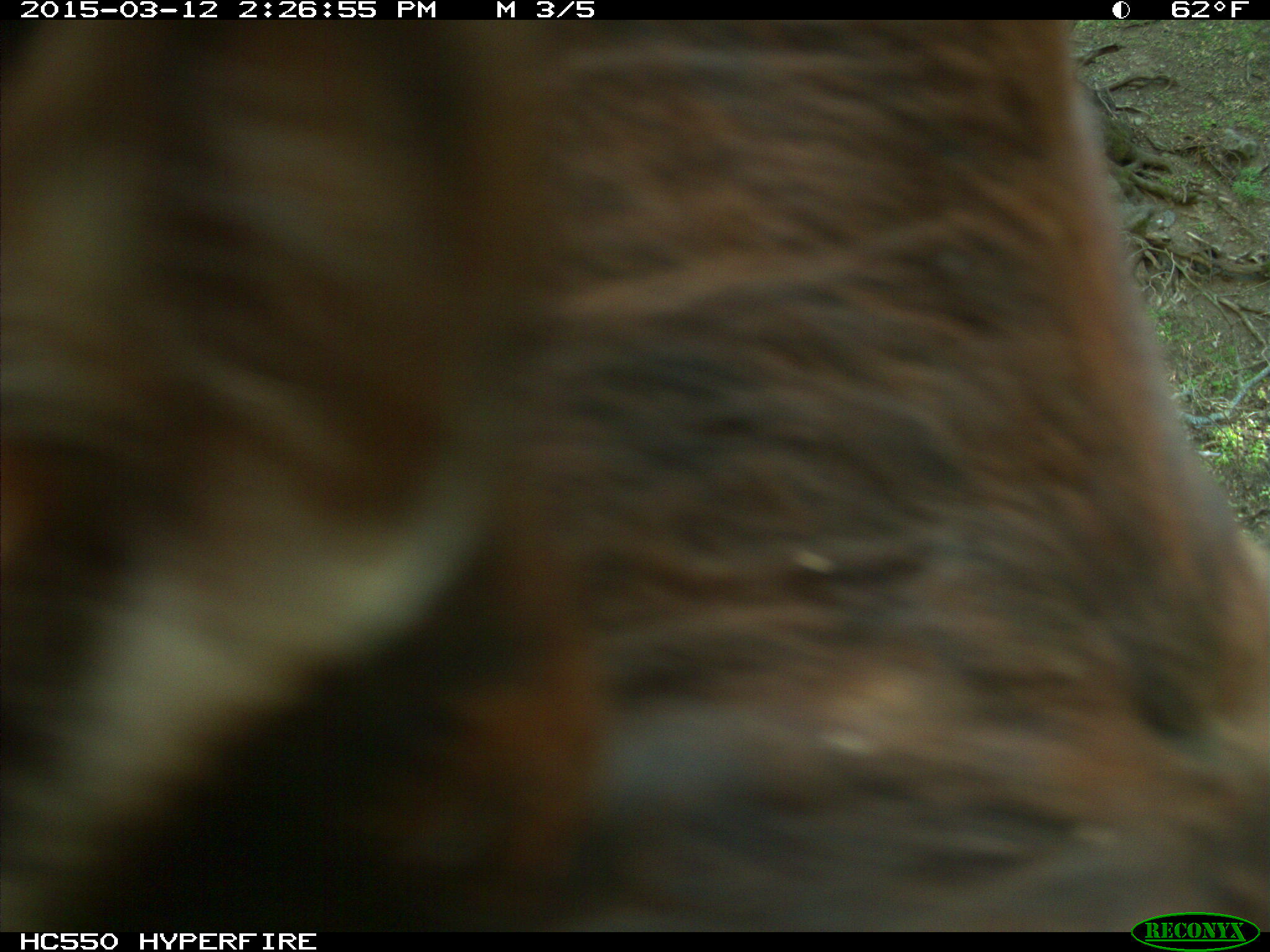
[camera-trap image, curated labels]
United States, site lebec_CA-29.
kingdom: Animalia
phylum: Chordata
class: Mammalia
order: Artiodactyla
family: Bovidae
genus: Bos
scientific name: Bos taurus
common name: domestic cow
Bos taurus (domestic cow).